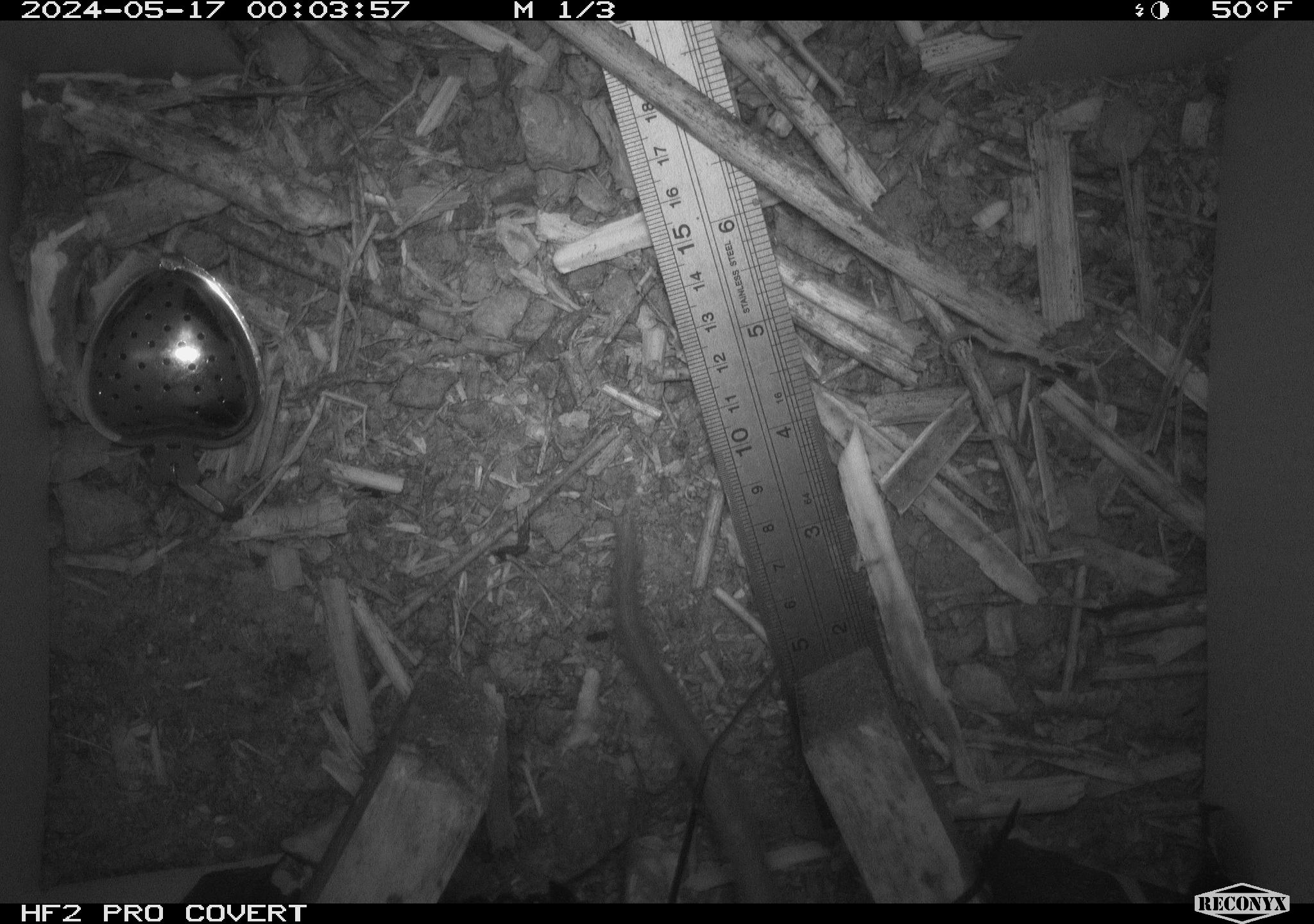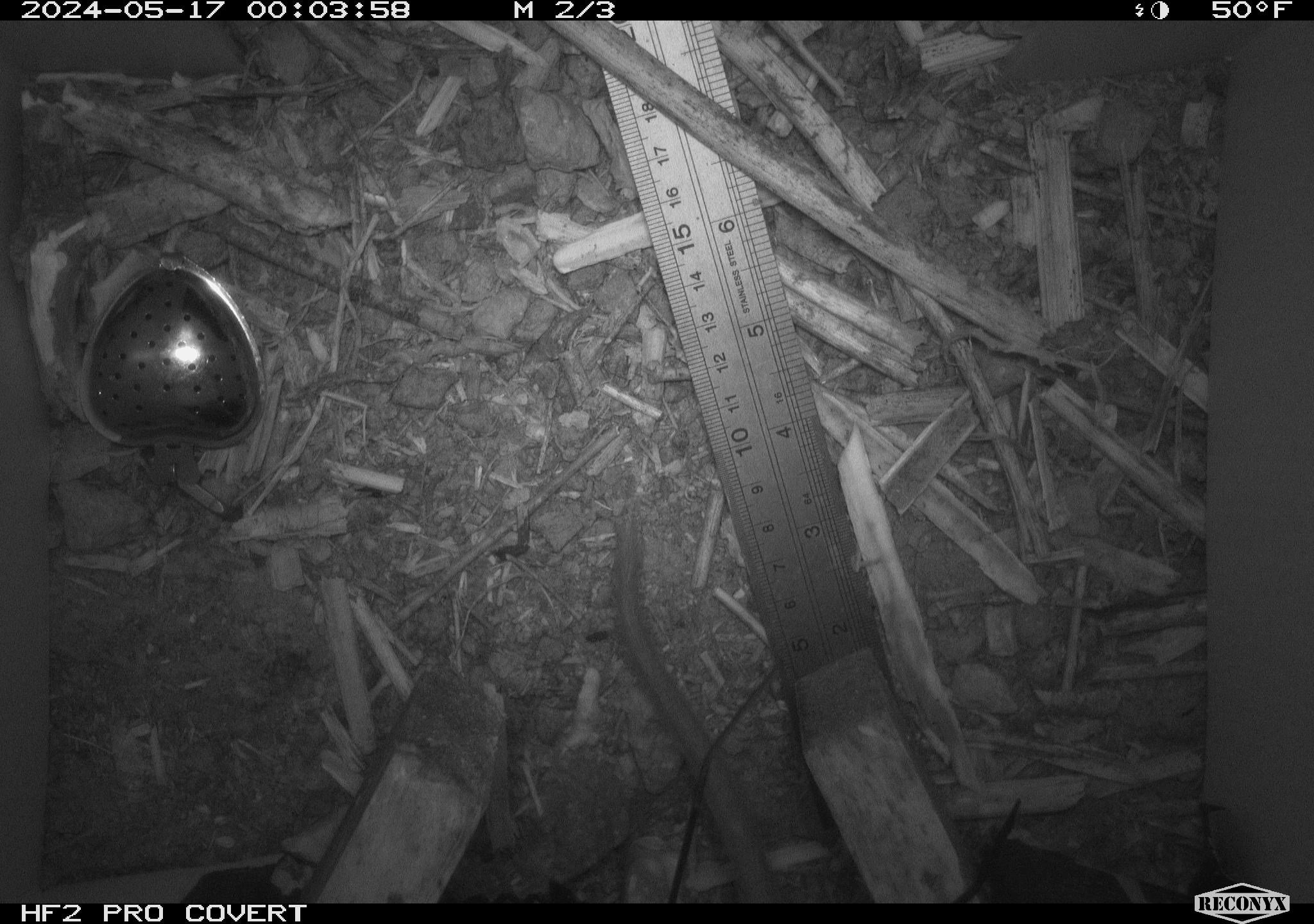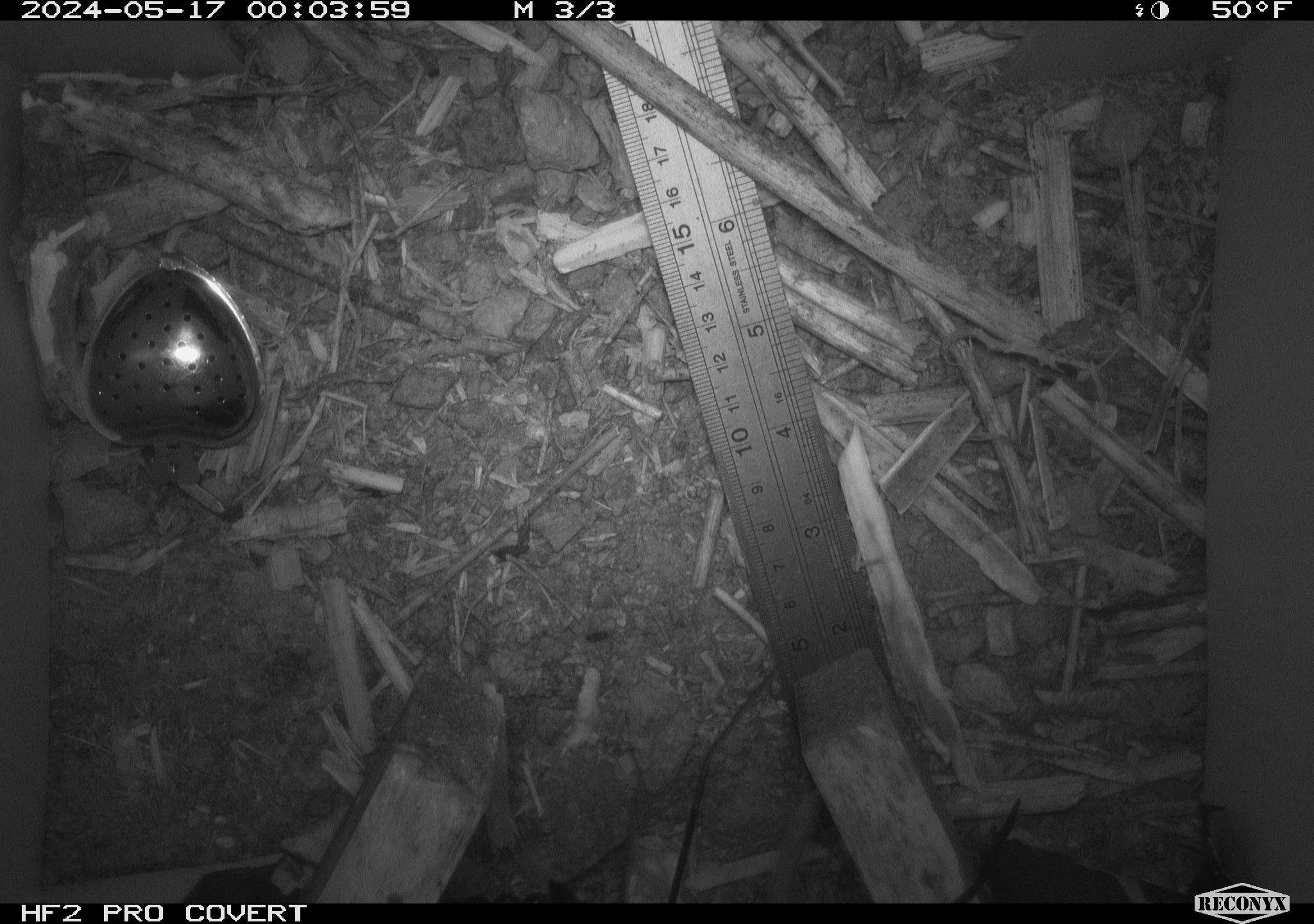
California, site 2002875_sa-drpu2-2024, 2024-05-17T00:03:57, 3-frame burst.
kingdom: Animalia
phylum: Chordata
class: Mammalia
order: Rodentia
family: Cricetidae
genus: Neotoma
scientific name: Neotoma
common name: pack rat or woodrat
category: neotoma species